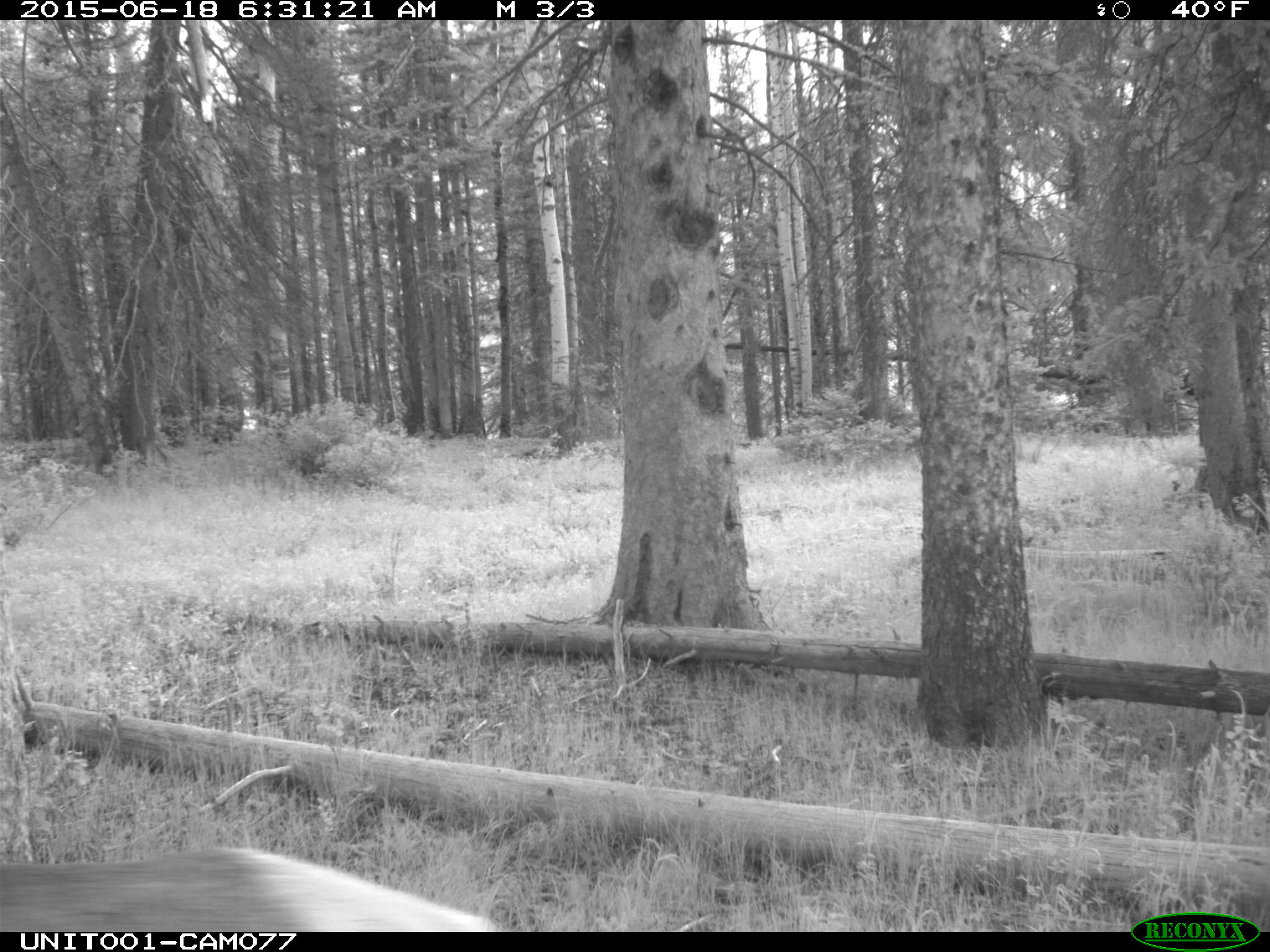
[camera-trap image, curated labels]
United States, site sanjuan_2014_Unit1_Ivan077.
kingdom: Animalia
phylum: Chordata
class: Mammalia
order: Artiodactyla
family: Cervidae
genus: Cervus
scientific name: Cervus elaphus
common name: red deer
Cervus elaphus (red deer).